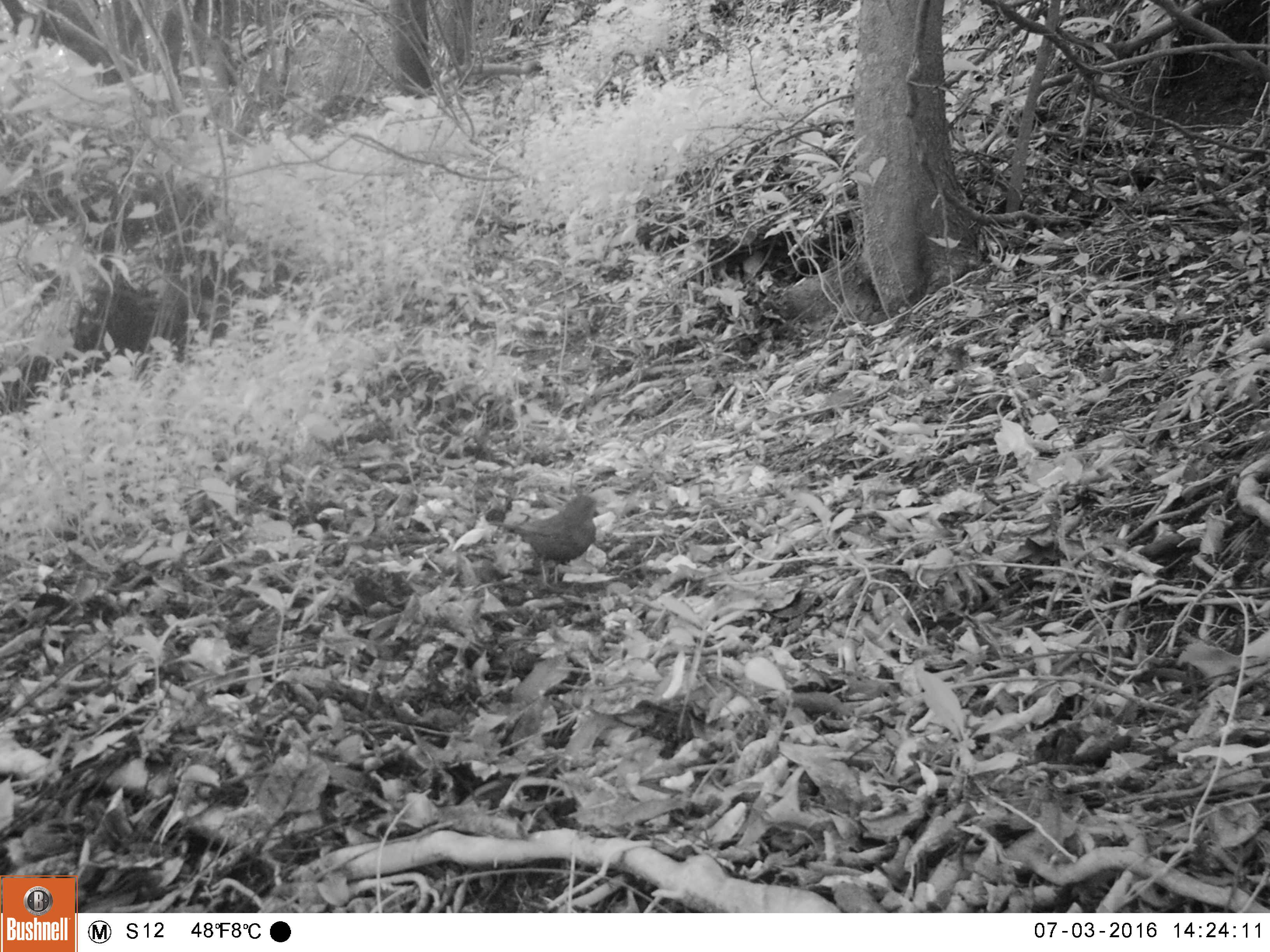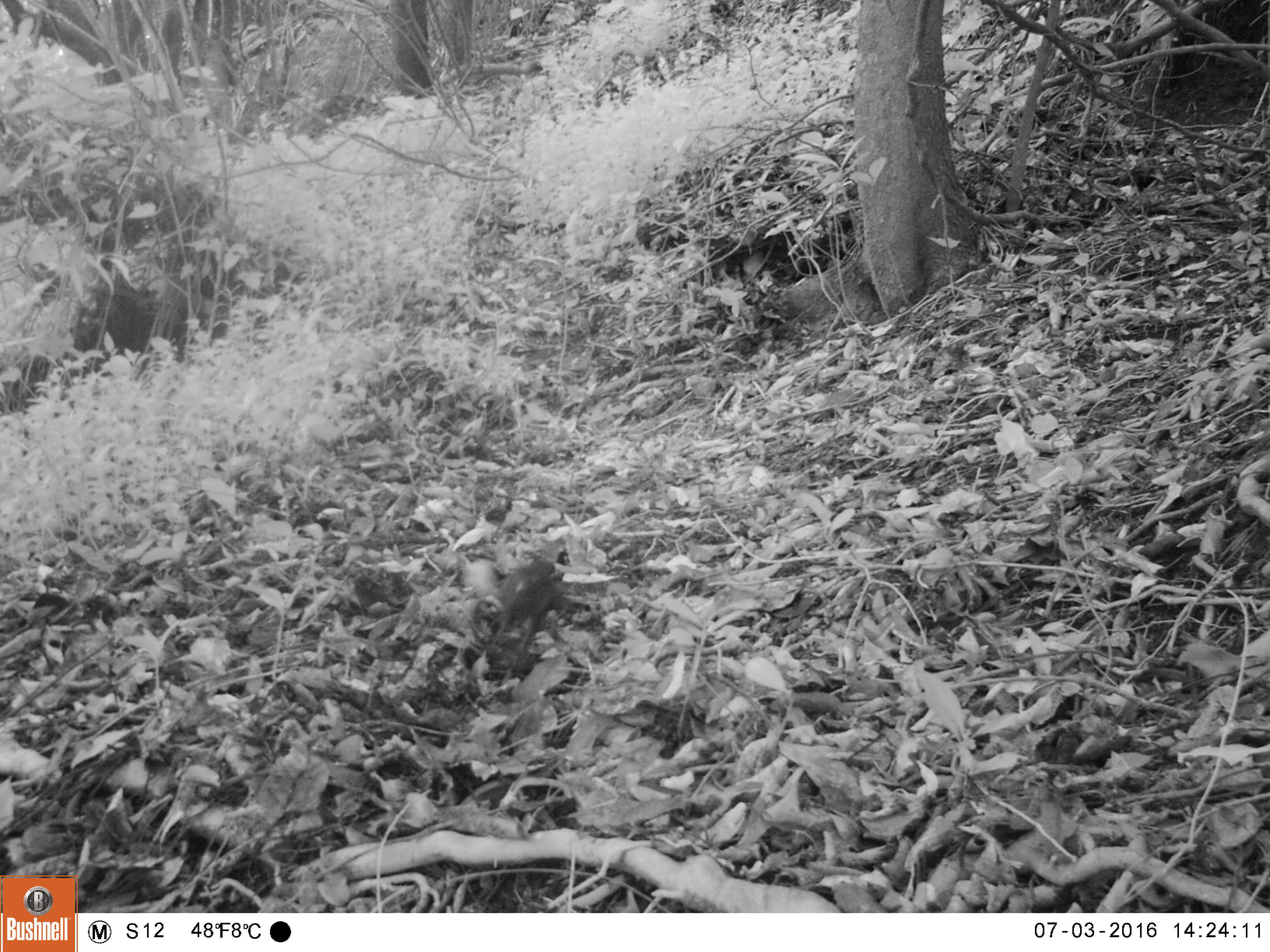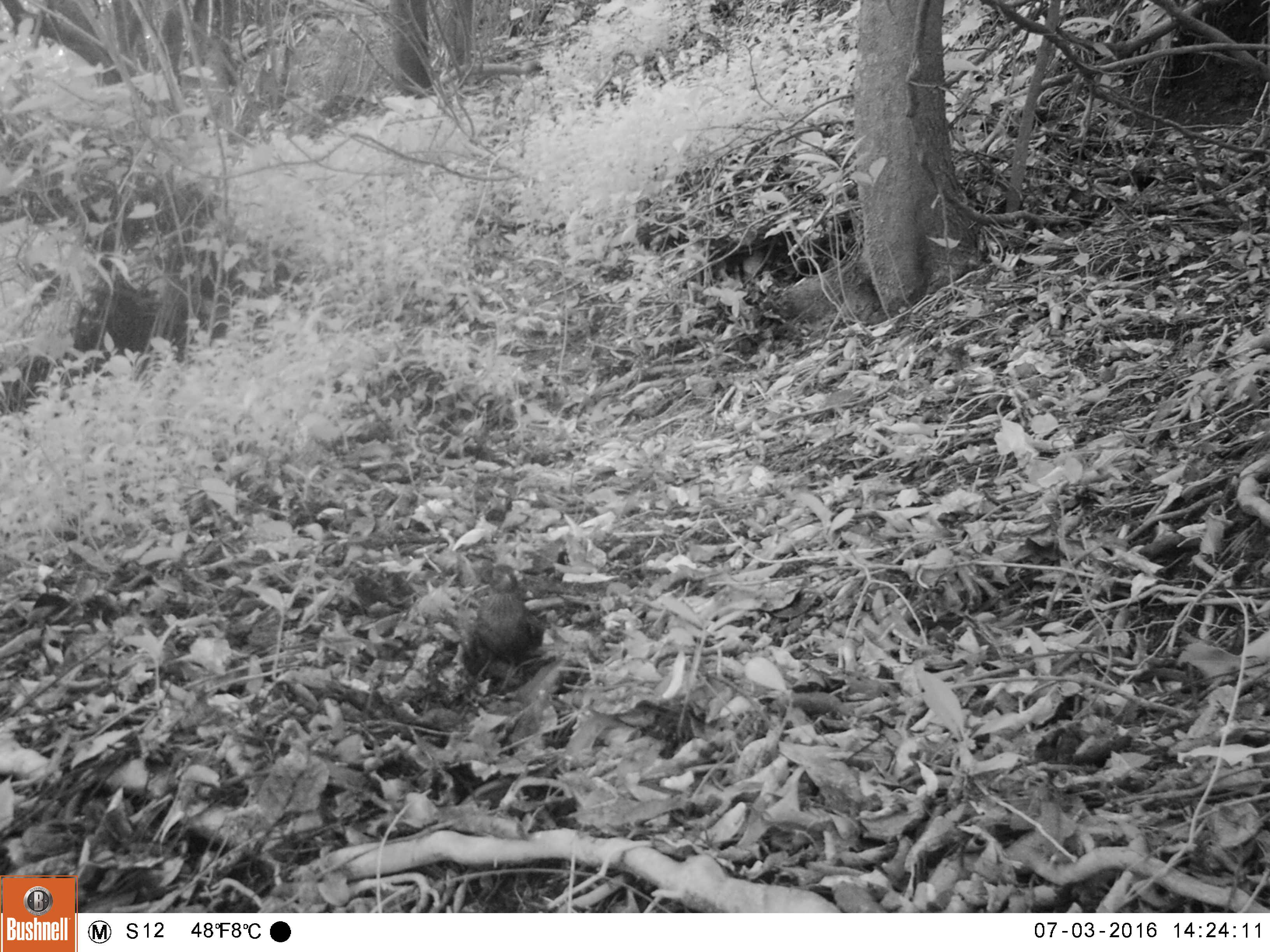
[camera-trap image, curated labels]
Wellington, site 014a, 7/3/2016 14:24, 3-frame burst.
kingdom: Animalia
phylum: Chordata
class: Aves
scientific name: Aves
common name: bird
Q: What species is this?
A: Bird (Aves).